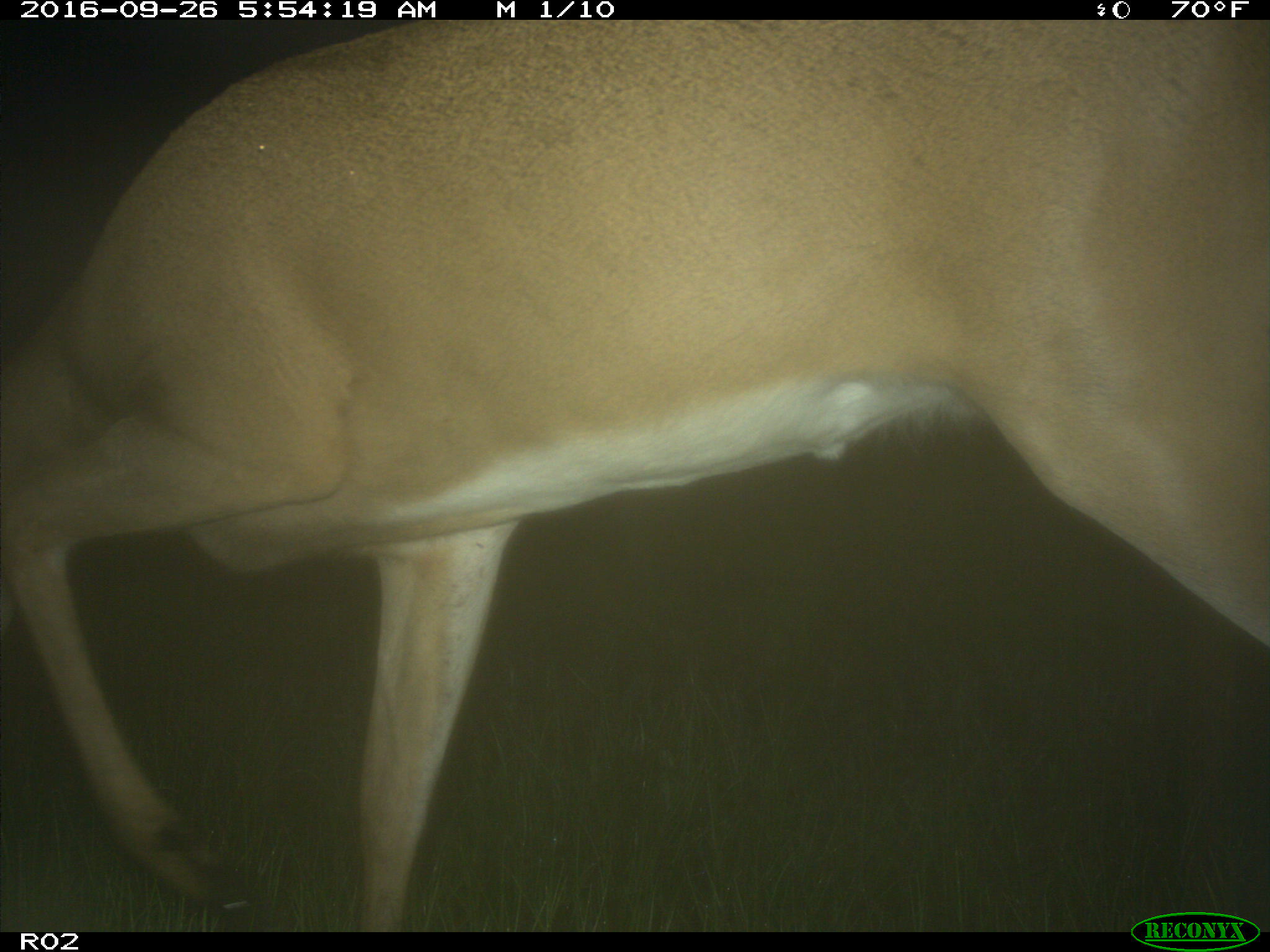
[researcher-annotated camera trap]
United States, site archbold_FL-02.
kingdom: Animalia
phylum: Chordata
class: Mammalia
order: Artiodactyla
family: Cervidae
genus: Odocoileus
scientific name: Odocoileus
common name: deer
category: unidentified deer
Unidentified deer (deer) (Odocoileus).